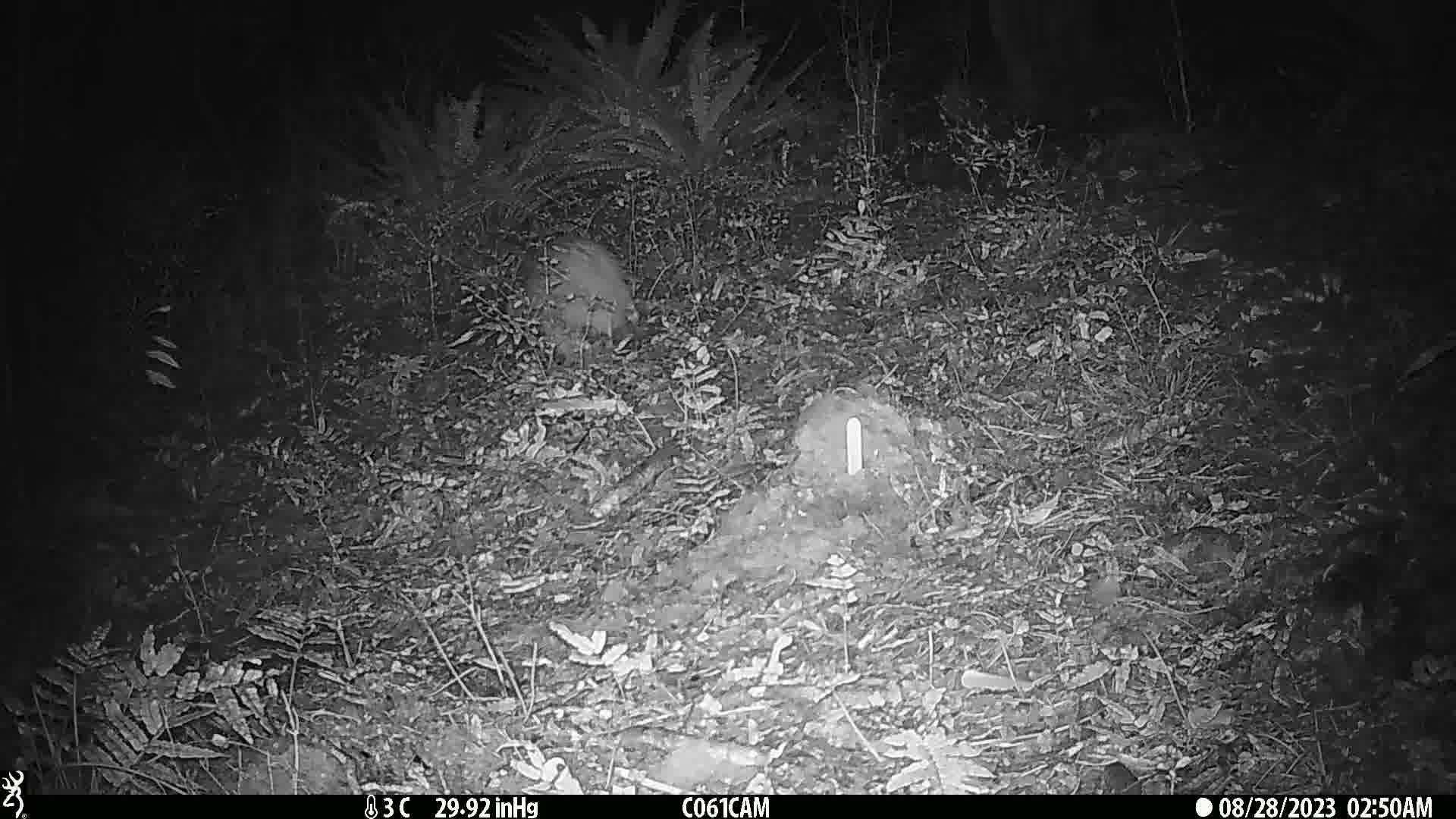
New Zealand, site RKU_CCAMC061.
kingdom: Animalia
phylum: Chordata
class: Aves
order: Apterygiformes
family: Apterygidae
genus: Apteryx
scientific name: Apteryx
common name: kiwi